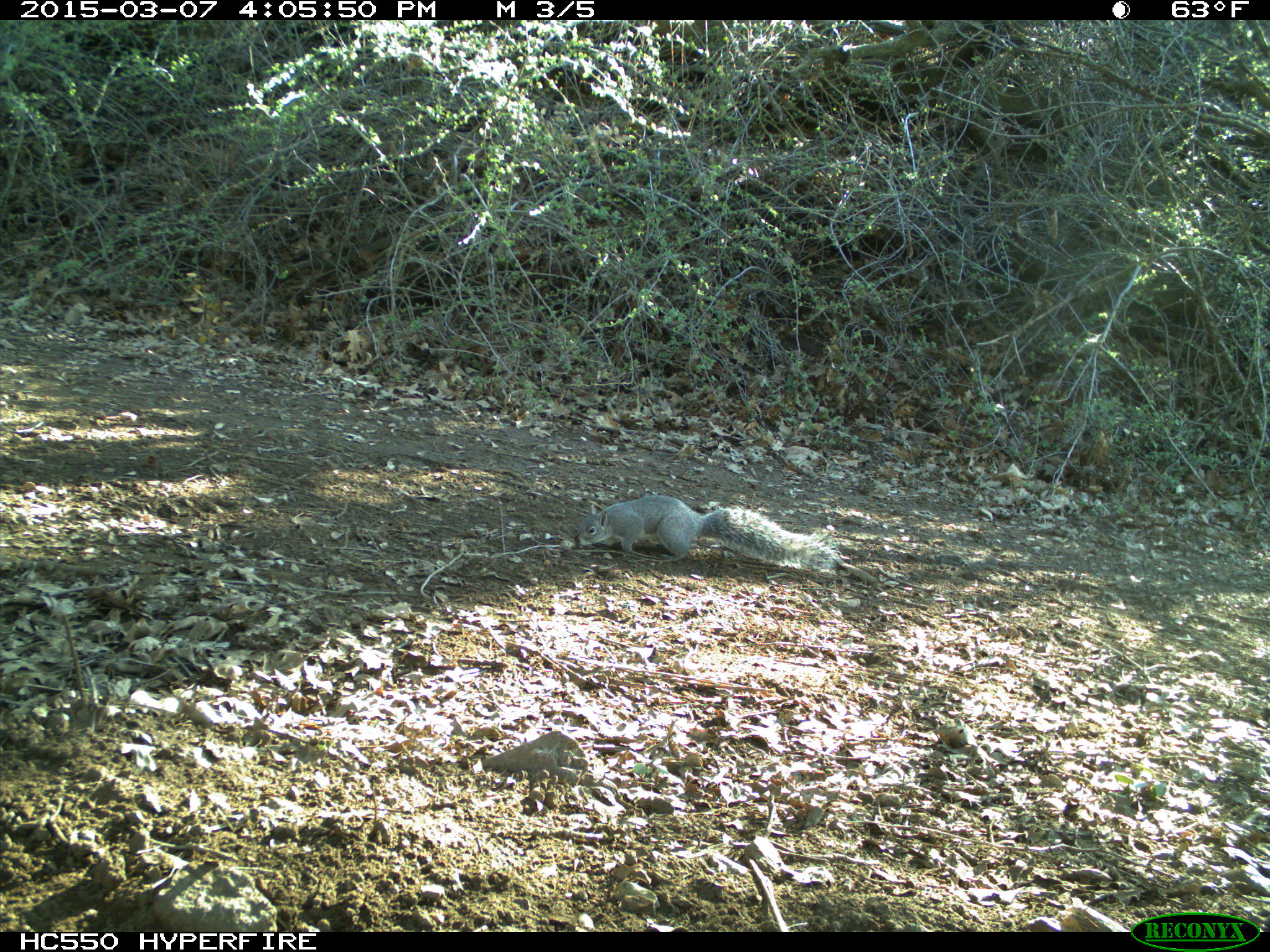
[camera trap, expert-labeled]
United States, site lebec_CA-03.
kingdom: Animalia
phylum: Chordata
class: Mammalia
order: Rodentia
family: Sciuridae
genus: Sciurus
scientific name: Sciurus carolinensis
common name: eastern gray squirrel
Sciurus carolinensis (eastern gray squirrel).